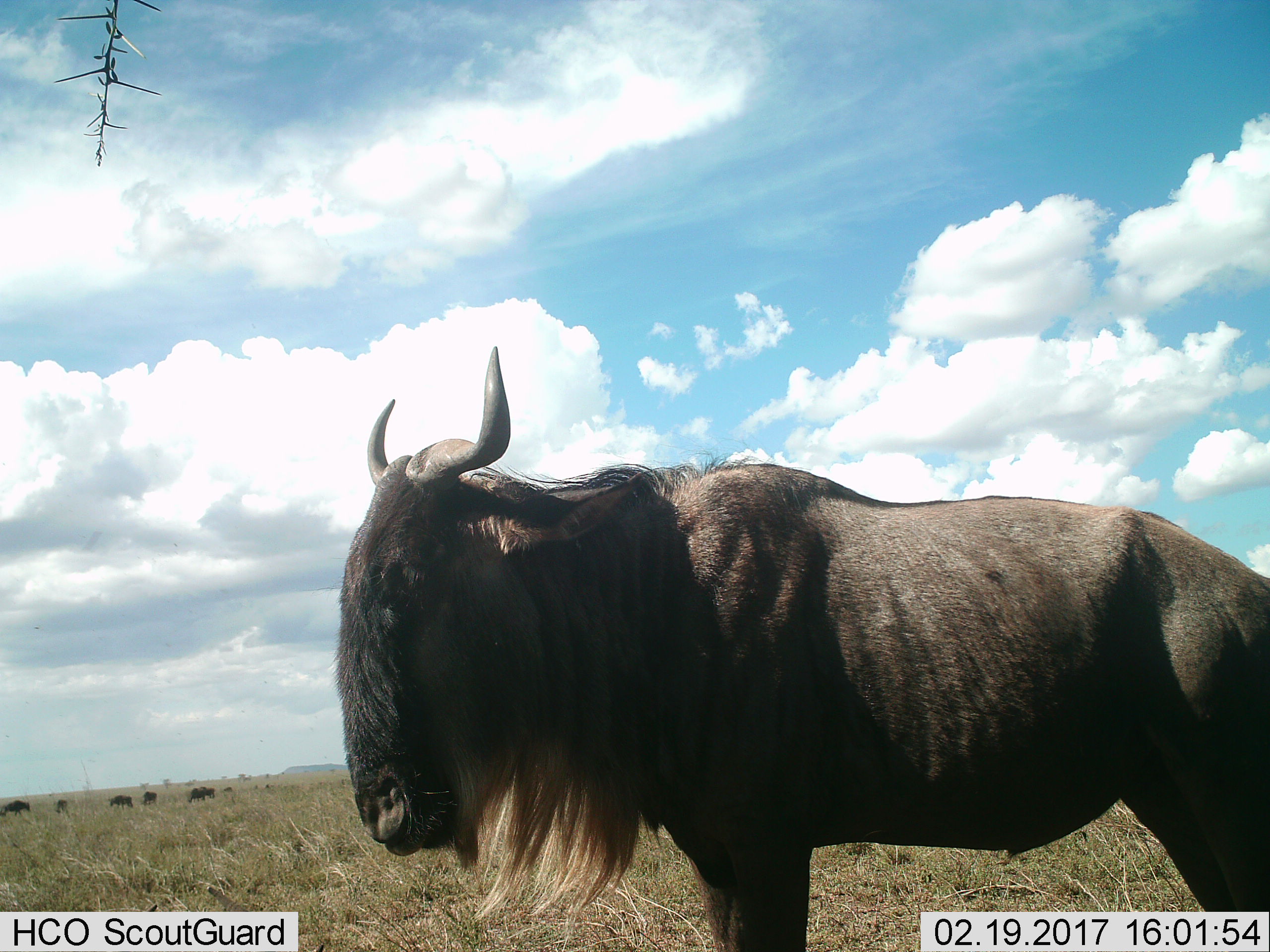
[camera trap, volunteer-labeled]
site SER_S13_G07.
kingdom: Animalia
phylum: Chordata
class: Mammalia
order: Artiodactyla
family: Bovidae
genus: Connochaetes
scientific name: Connochaetes taurinus taurinus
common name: blue wildebeest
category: wildebeestblue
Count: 1.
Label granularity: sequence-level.